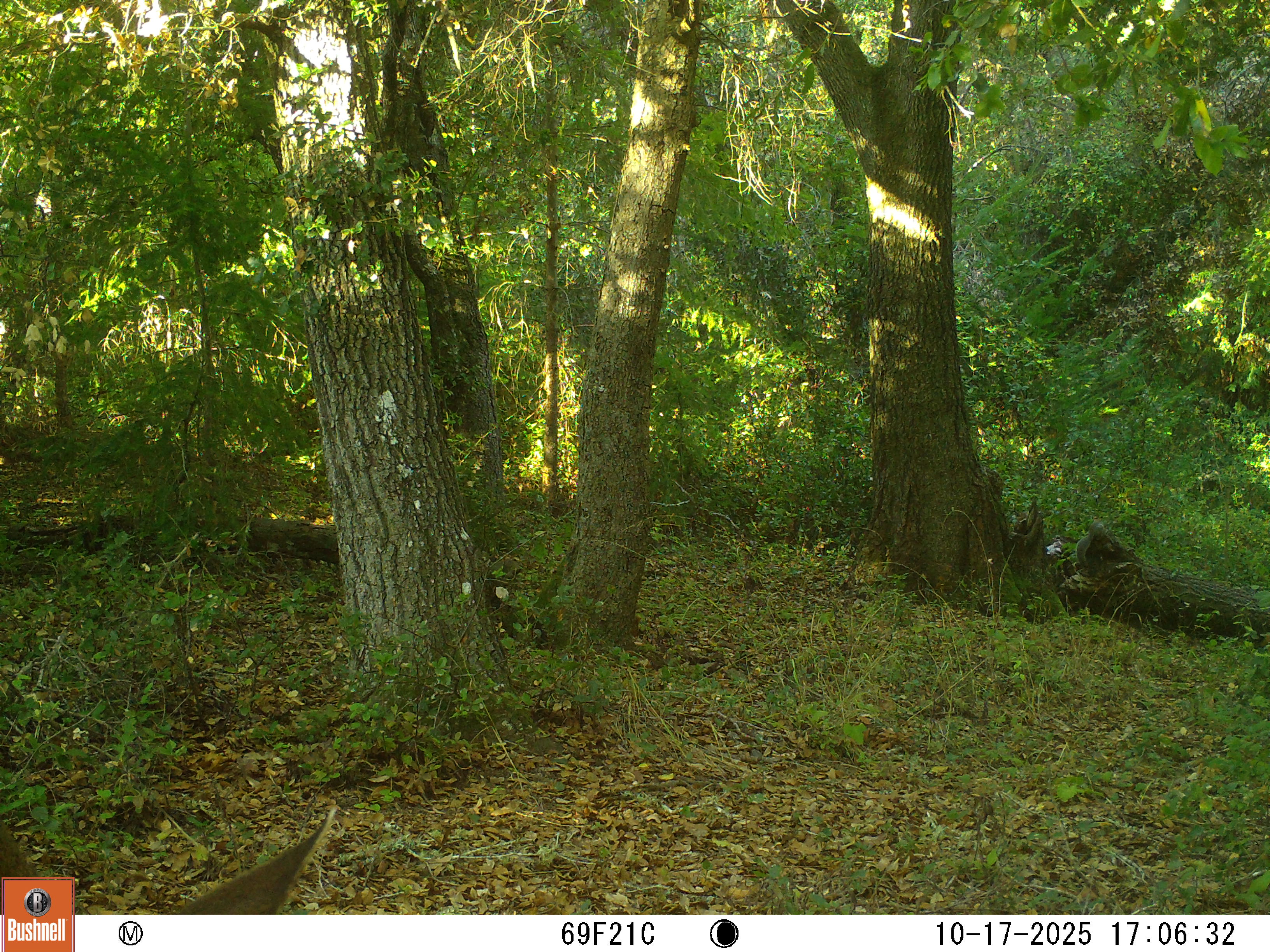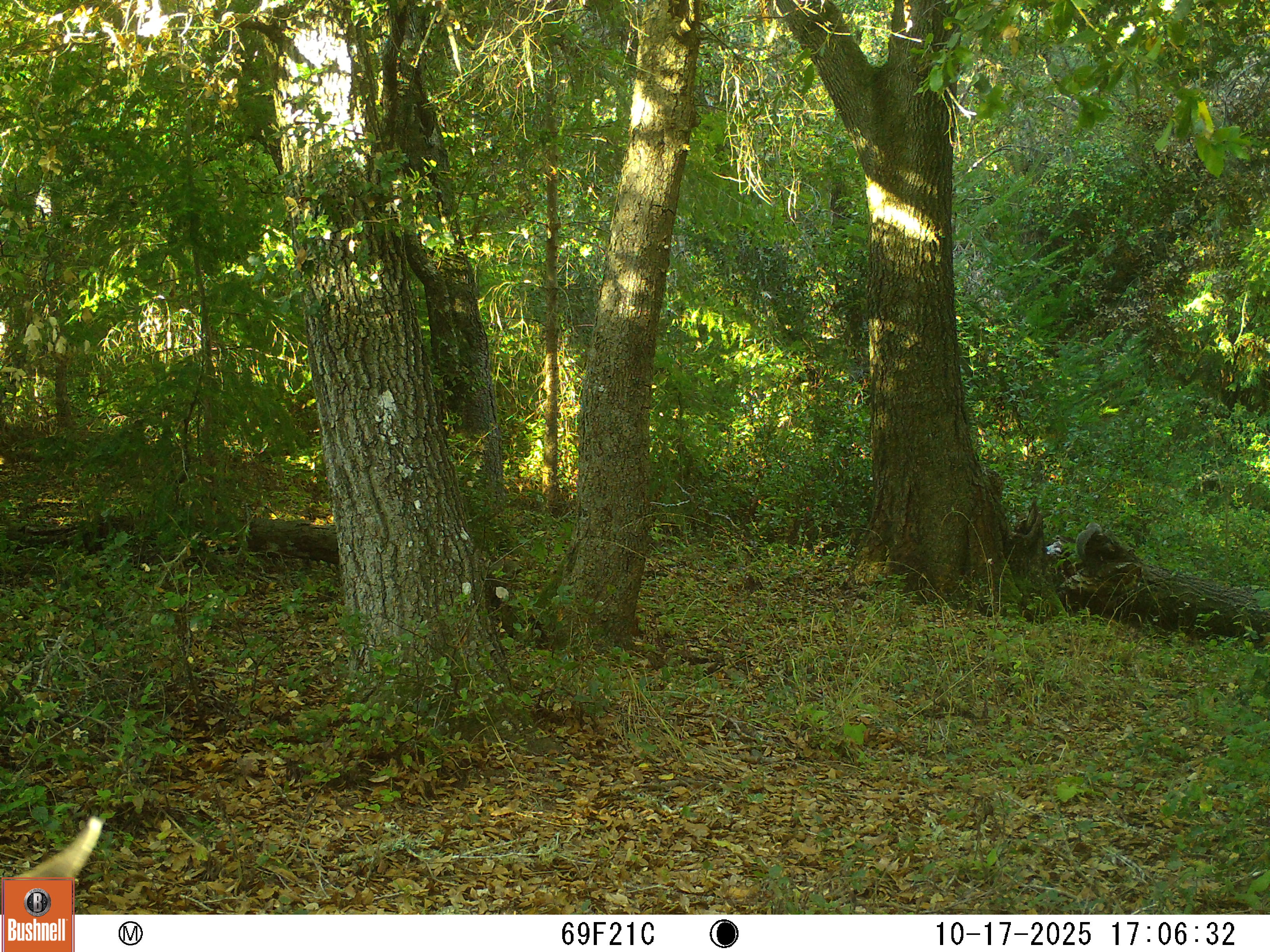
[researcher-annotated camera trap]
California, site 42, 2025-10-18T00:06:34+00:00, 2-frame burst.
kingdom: Animalia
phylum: Chordata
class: Mammalia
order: Artiodactyla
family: Cervidae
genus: Odocoileus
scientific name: Odocoileus hemionus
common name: mule deer